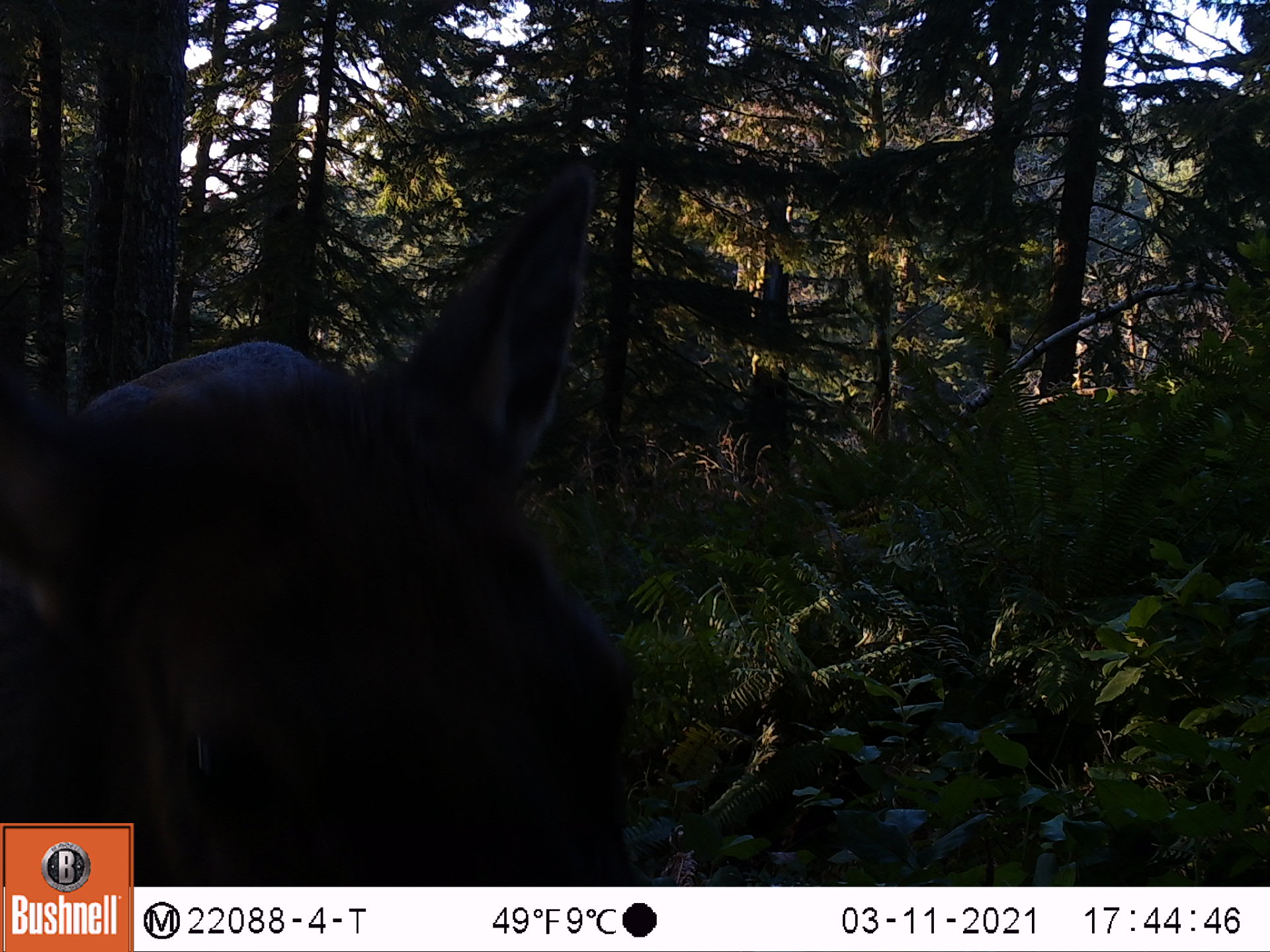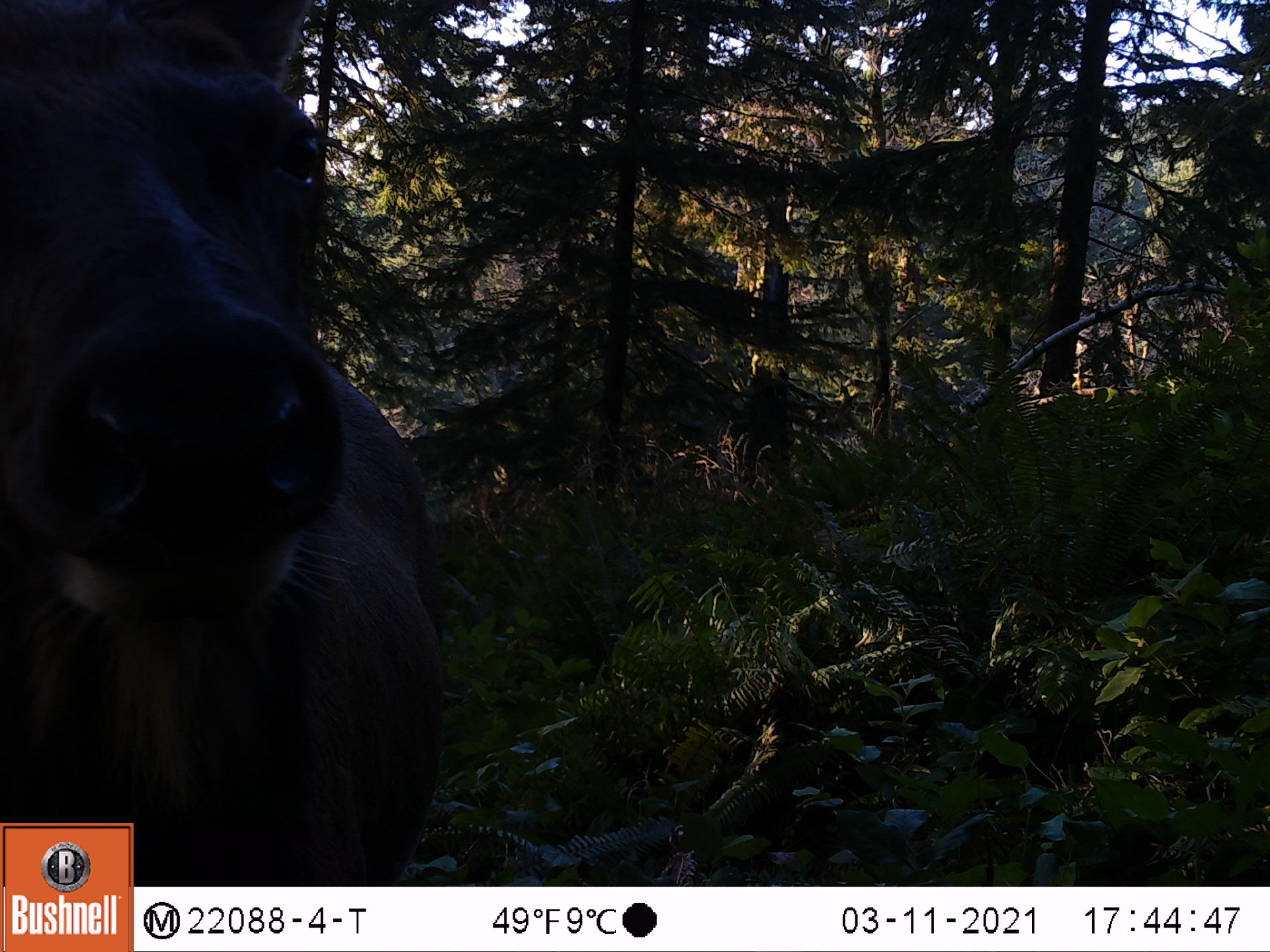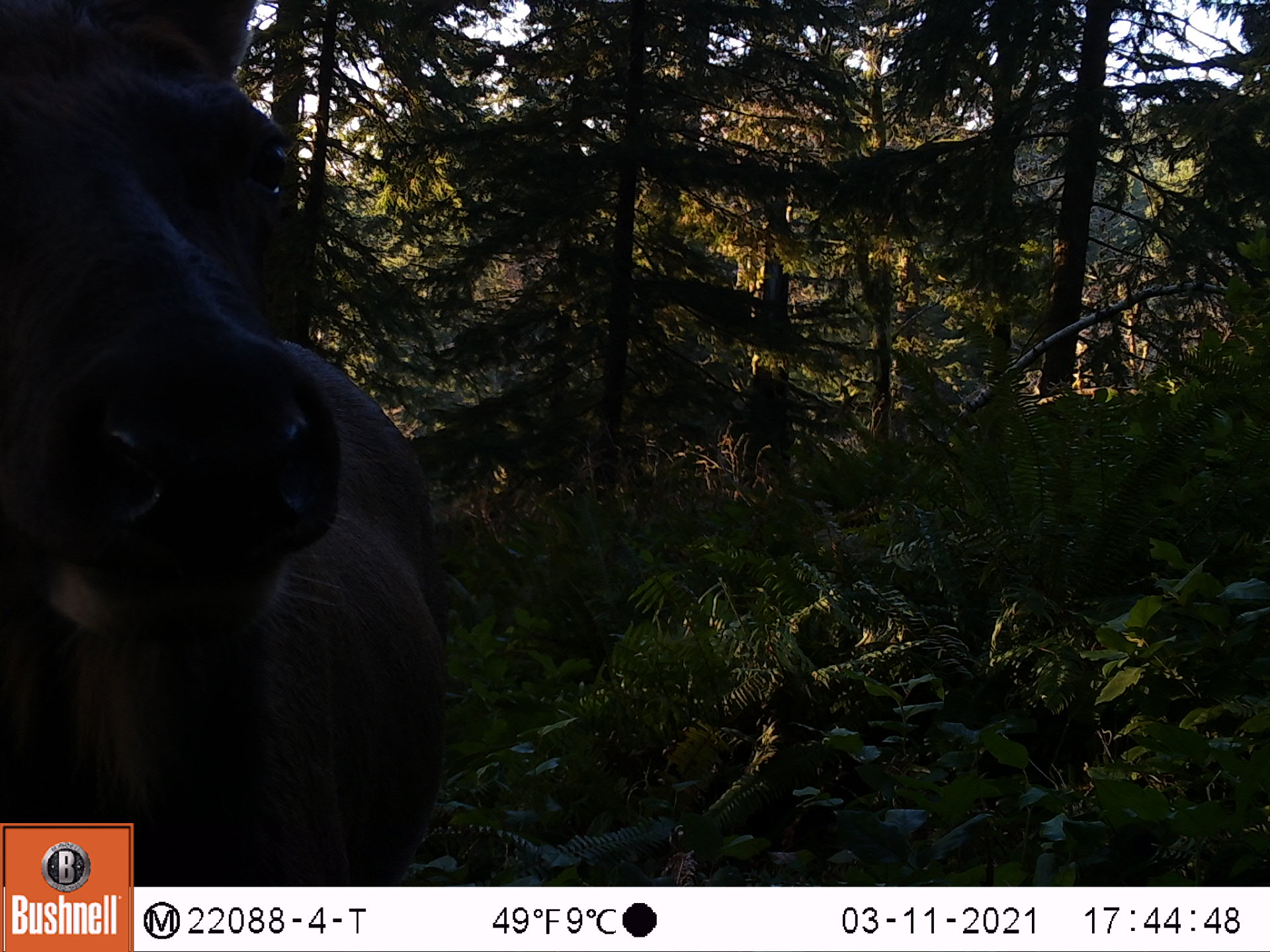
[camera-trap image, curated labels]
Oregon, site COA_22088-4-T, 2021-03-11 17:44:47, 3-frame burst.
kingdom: Animalia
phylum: Chordata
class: Mammalia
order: Artiodactyla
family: Cervidae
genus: Cervus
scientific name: Cervus canadensis roosevelti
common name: roosevelt elk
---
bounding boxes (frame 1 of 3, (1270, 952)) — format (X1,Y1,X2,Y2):
roosevelt elk: (0,137,673,821)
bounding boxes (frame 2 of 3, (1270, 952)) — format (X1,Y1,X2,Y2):
roosevelt elk: (0,0,473,819)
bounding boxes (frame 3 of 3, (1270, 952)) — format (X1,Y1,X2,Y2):
roosevelt elk: (0,0,464,821)